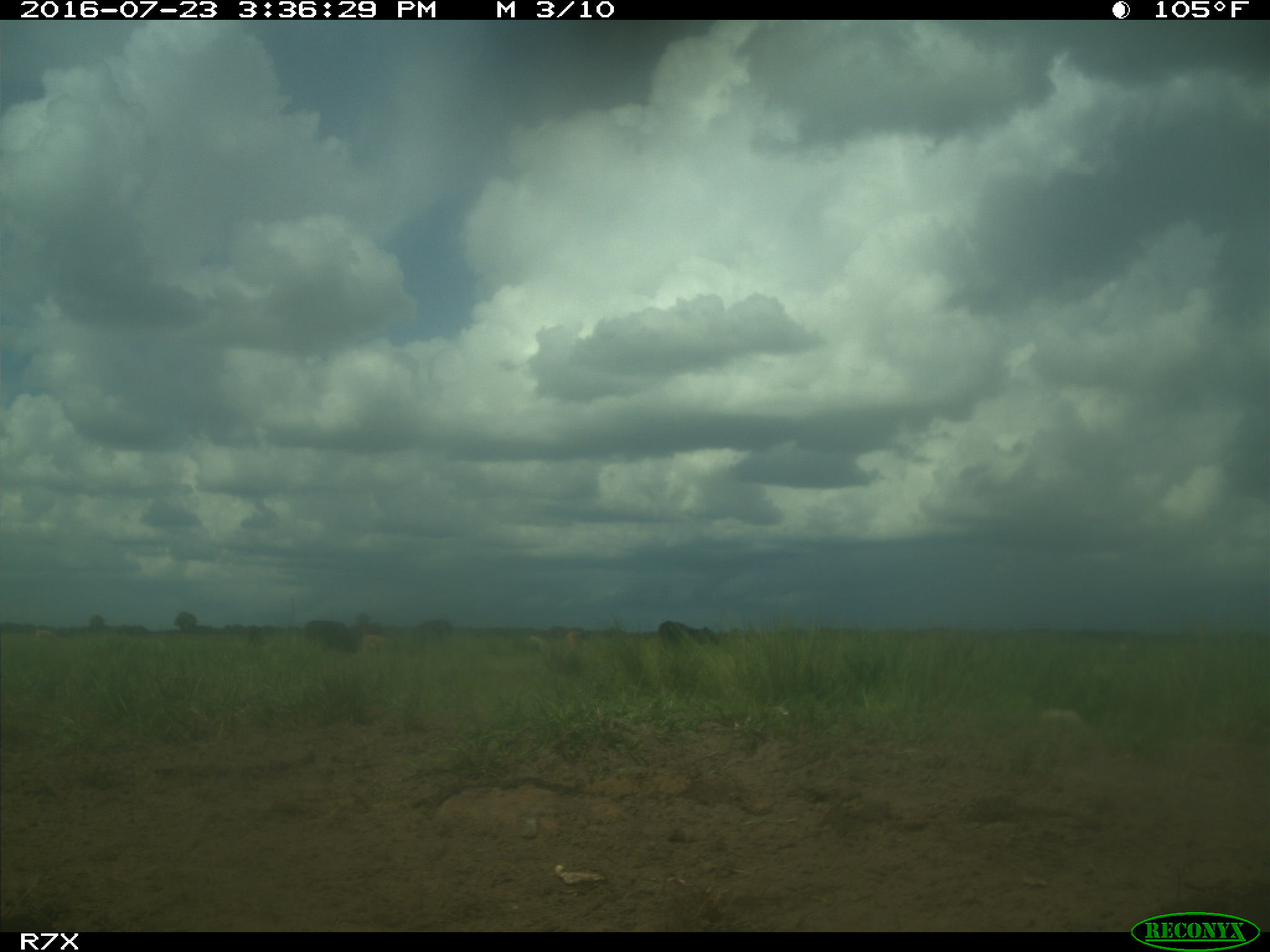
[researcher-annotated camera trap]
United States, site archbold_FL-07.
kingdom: Animalia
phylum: Chordata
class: Mammalia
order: Artiodactyla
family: Bovidae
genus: Bos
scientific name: Bos taurus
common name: domestic cow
Bos taurus (domestic cow).